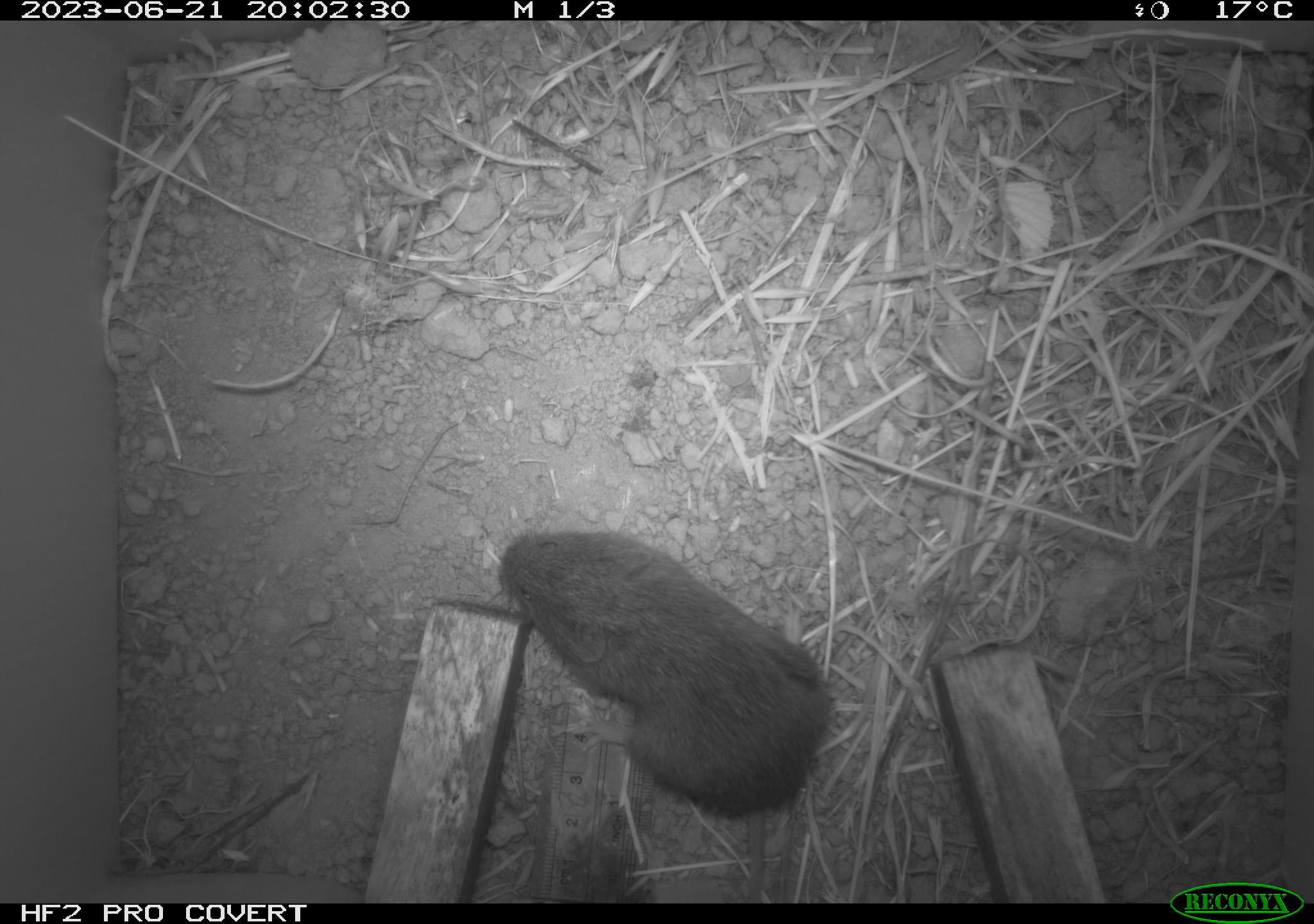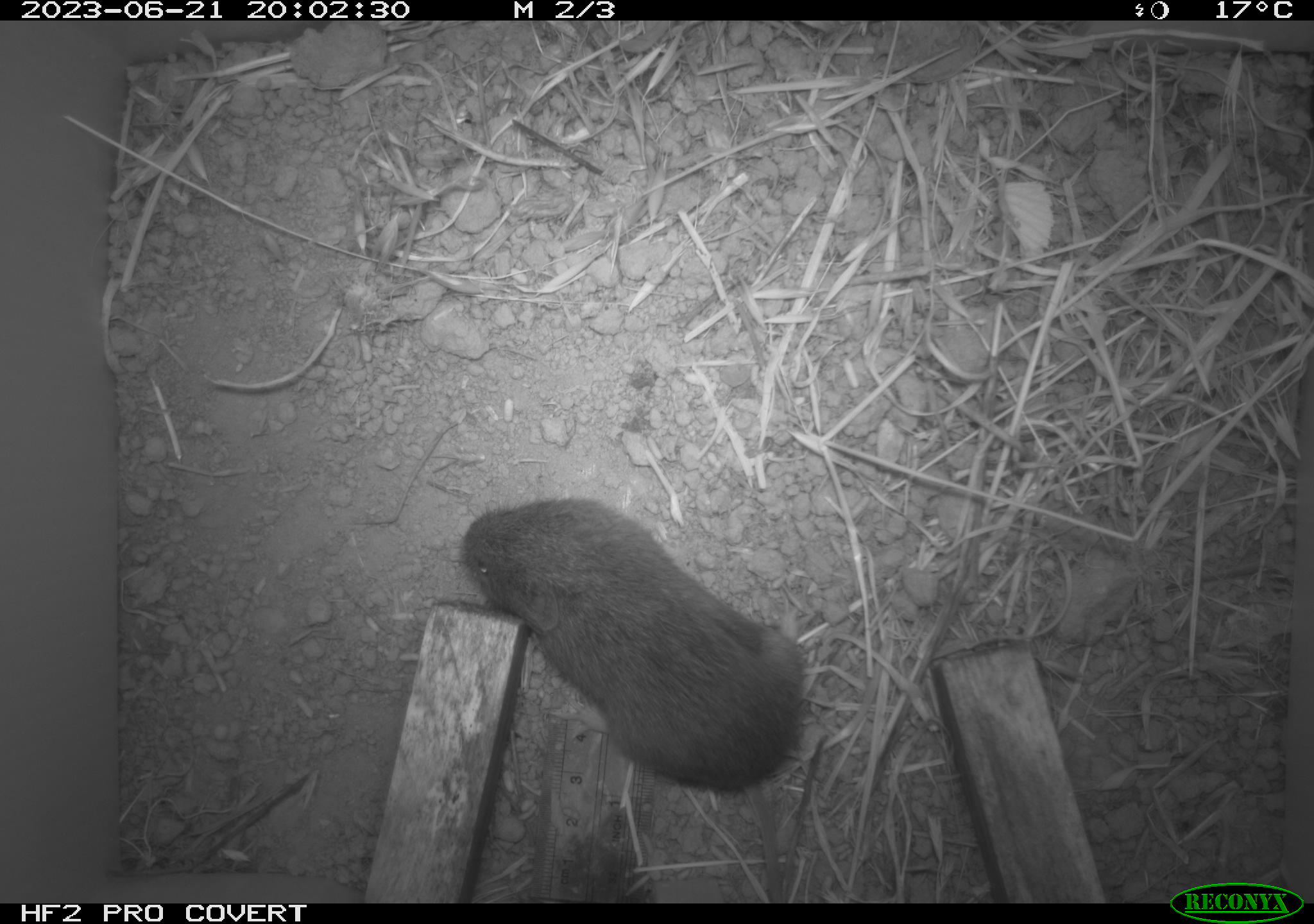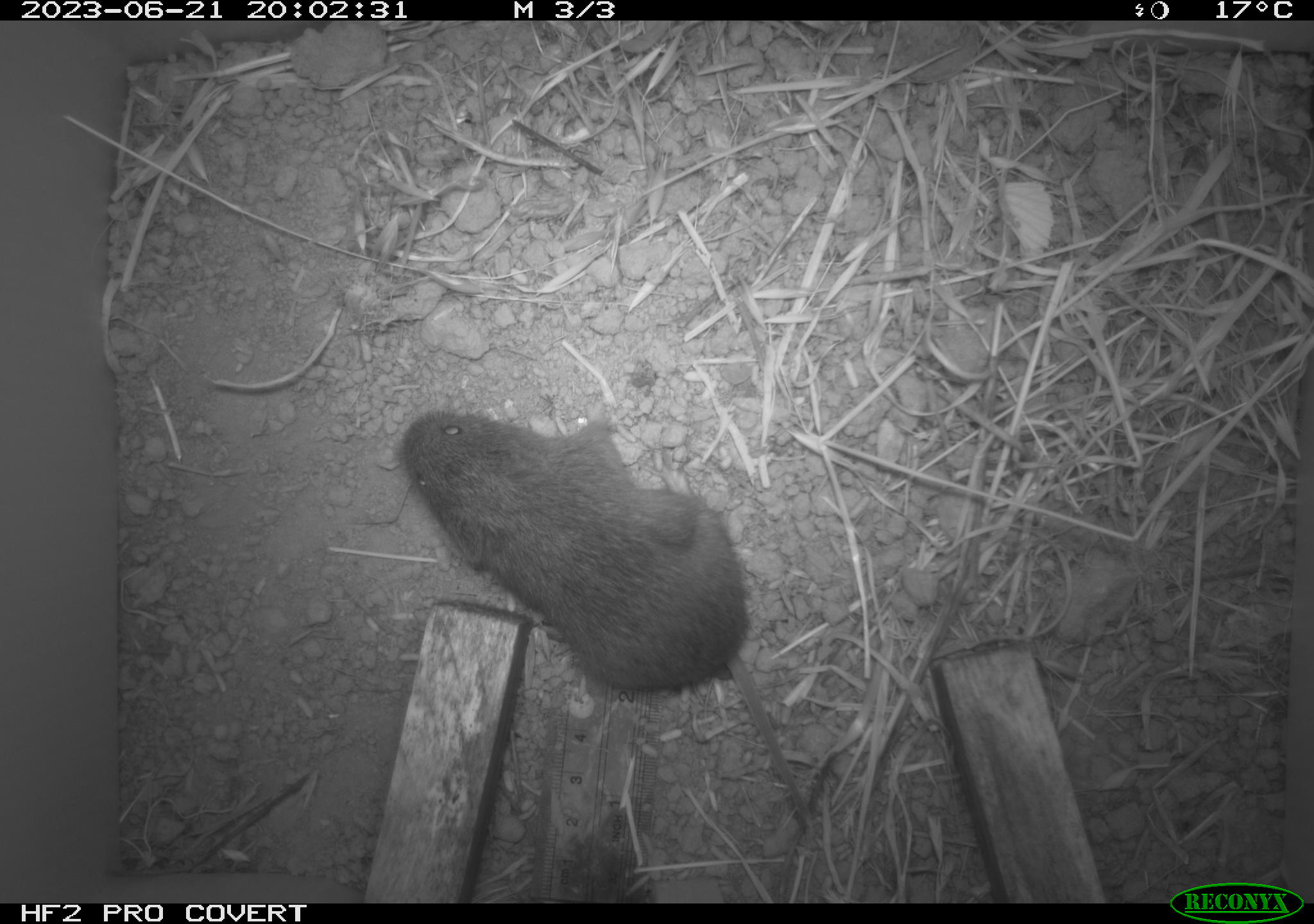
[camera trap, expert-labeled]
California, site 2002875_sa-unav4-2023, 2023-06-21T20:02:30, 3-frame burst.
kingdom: Animalia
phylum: Chordata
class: Mammalia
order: Rodentia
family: Cricetidae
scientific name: Arvicolinae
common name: voles, lemmings, and muskrats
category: arvicolinae subfamily